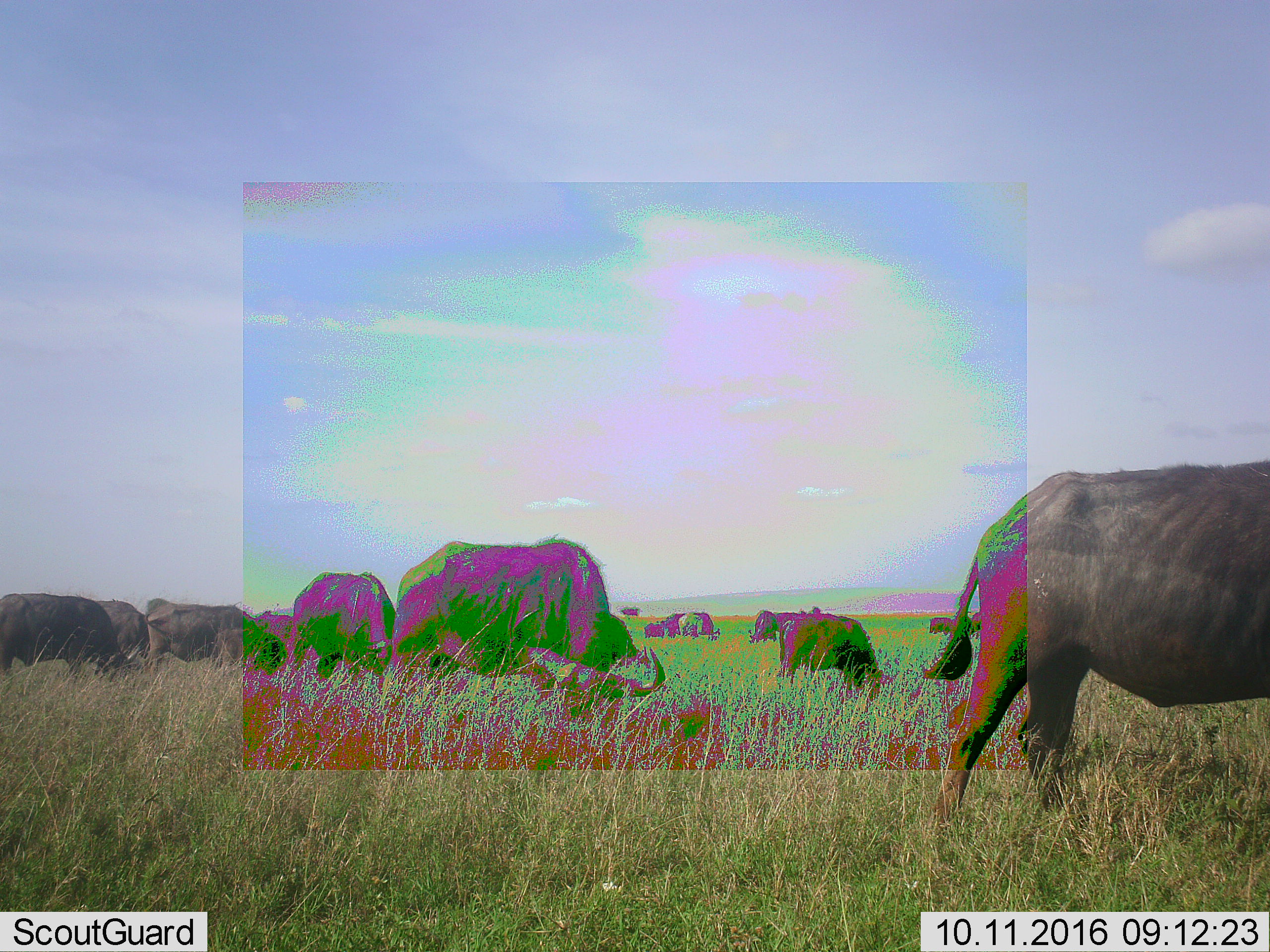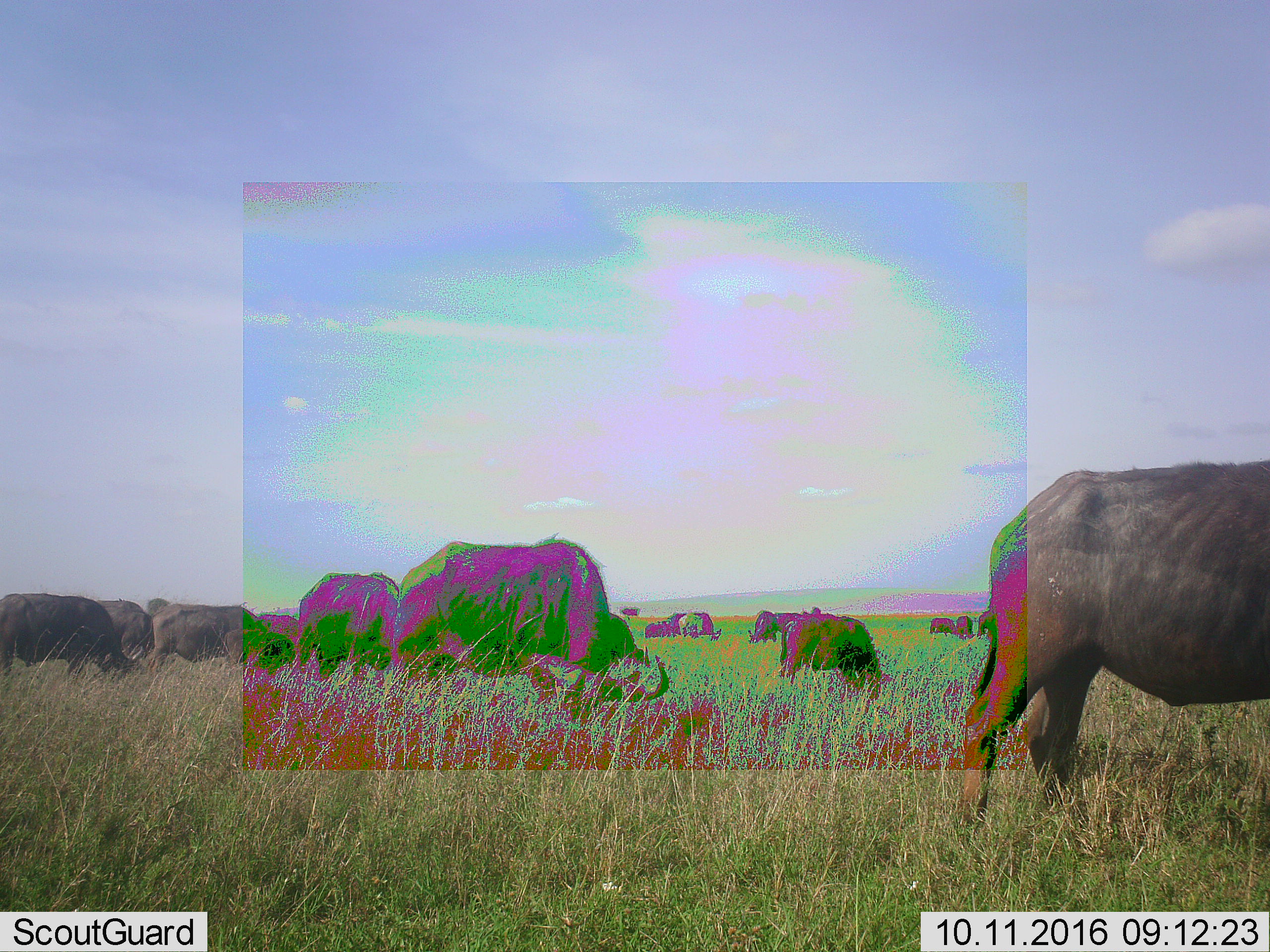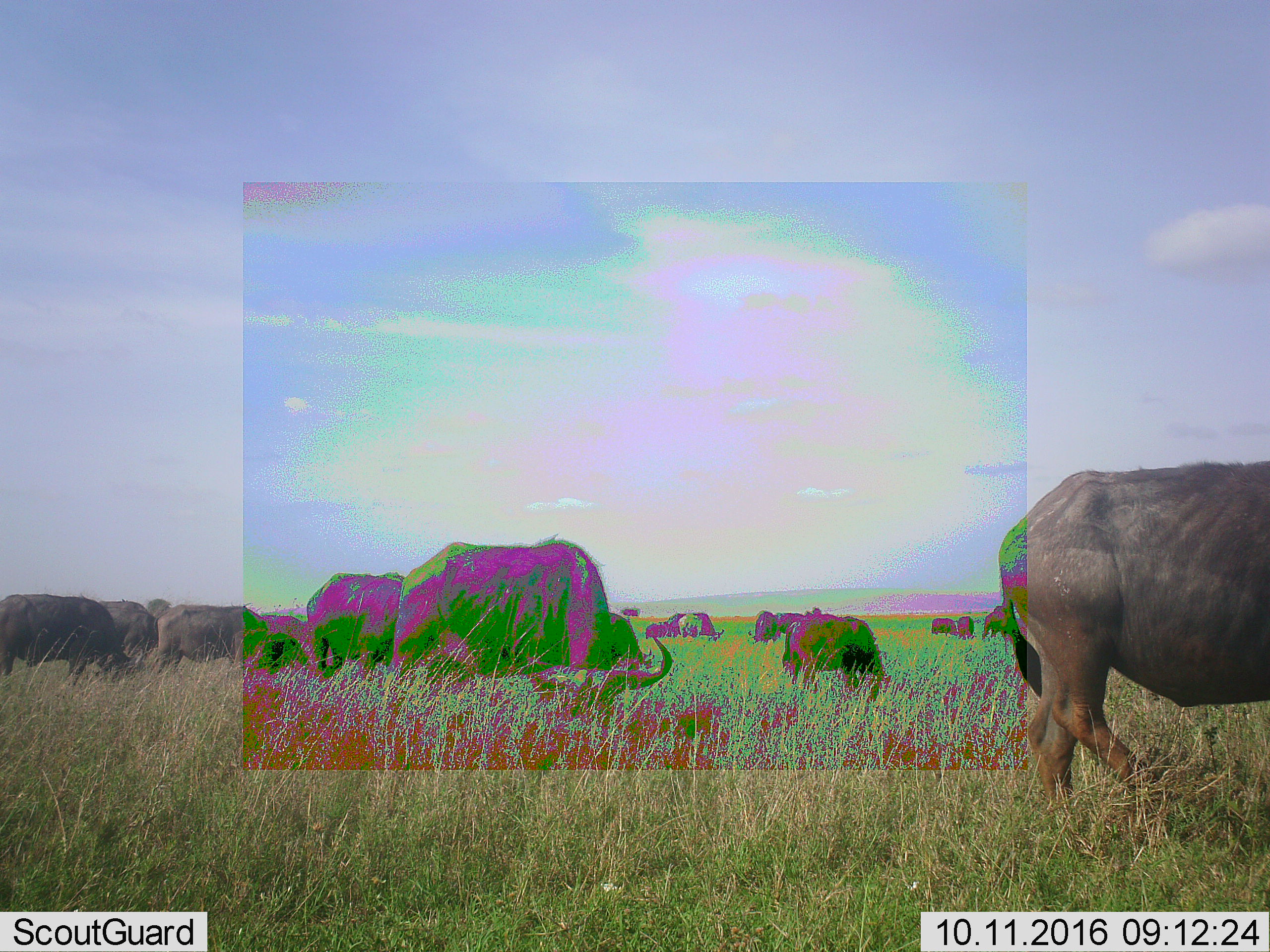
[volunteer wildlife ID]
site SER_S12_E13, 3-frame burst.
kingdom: Animalia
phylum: Chordata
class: Mammalia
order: Artiodactyla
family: Bovidae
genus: Syncerus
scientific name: Syncerus caffer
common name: african buffalo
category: buffalo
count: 11-50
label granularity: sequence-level